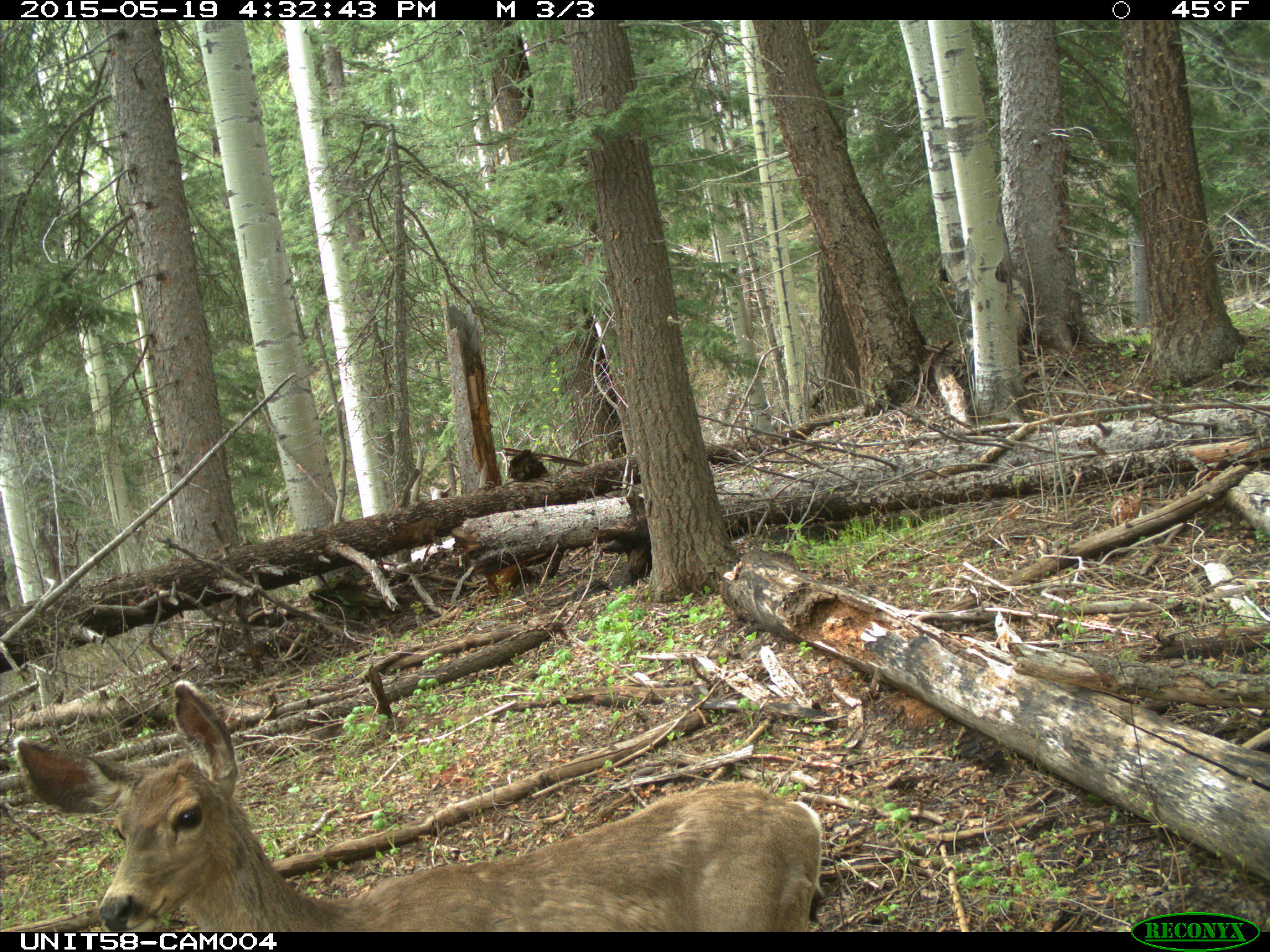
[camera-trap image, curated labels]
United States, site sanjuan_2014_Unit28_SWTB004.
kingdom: Animalia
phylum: Chordata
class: Mammalia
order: Artiodactyla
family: Cervidae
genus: Odocoileus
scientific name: Odocoileus hemionus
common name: mule deer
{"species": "Odocoileus hemionus (mule deer)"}